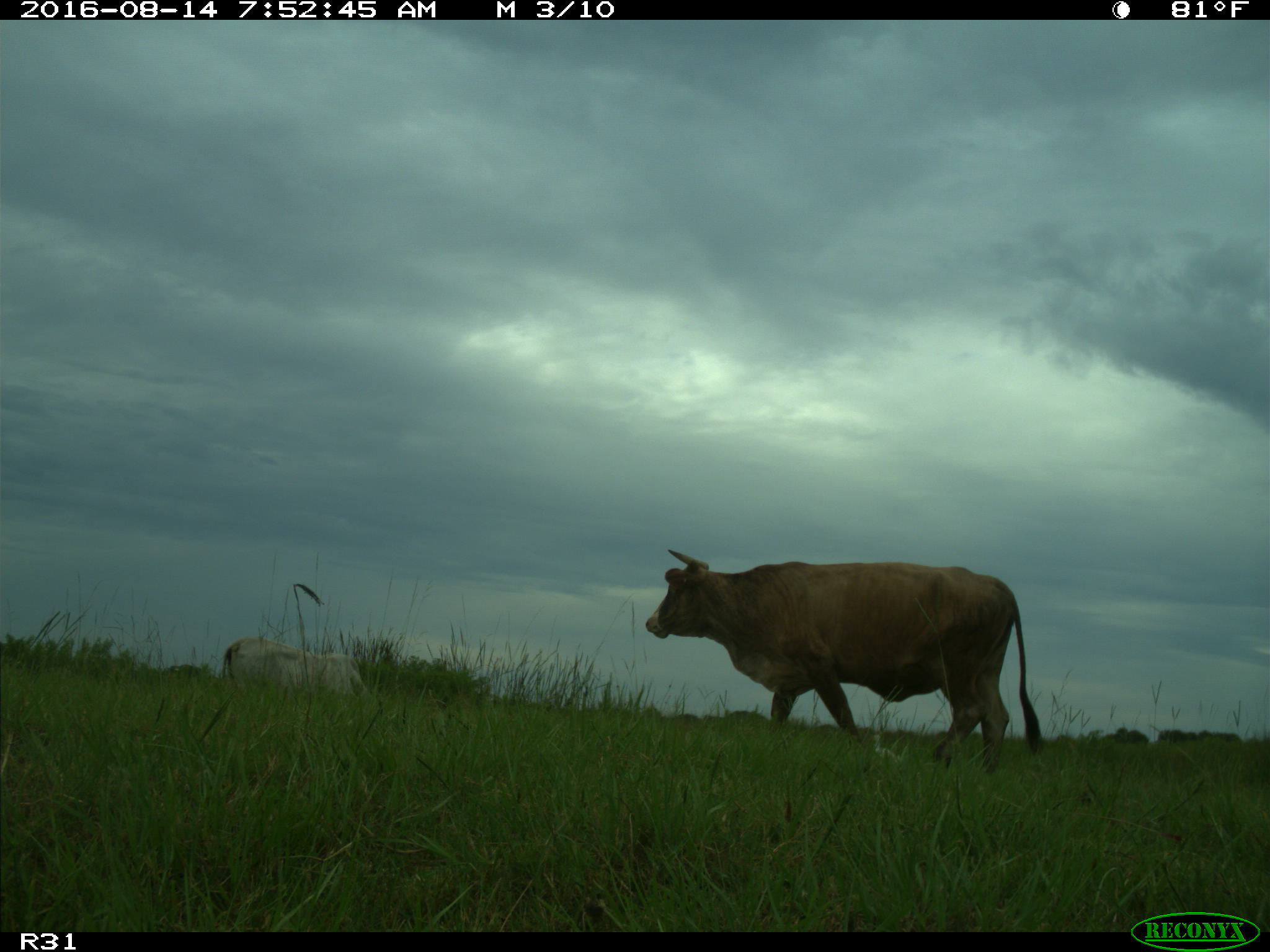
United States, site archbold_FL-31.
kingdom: Animalia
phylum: Chordata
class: Mammalia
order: Artiodactyla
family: Bovidae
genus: Bos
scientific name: Bos taurus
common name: domestic cow